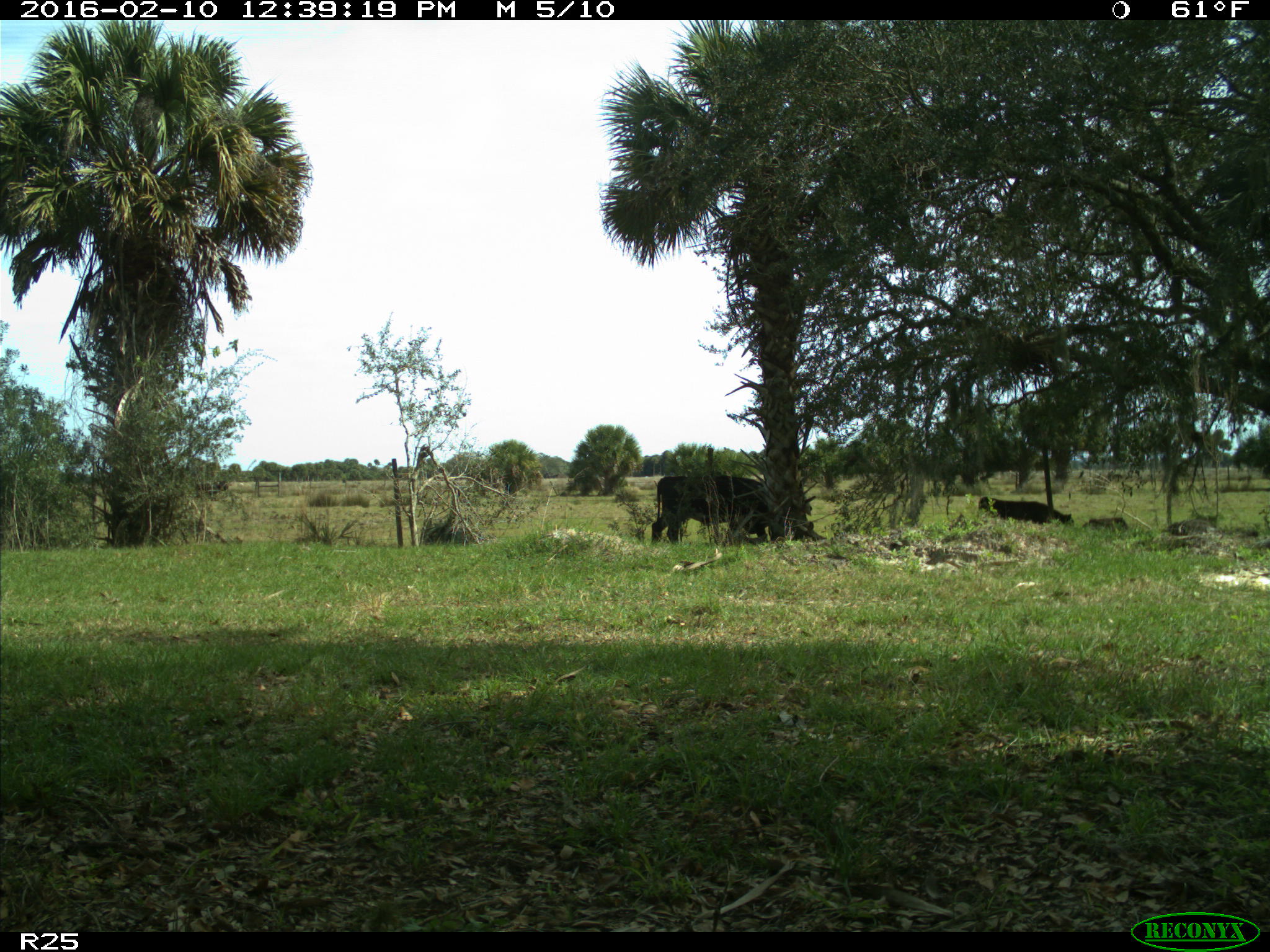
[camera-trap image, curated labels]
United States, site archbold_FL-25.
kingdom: Animalia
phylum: Chordata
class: Mammalia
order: Artiodactyla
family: Bovidae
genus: Bos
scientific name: Bos taurus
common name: domestic cow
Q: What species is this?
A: Bos taurus (domestic cow).